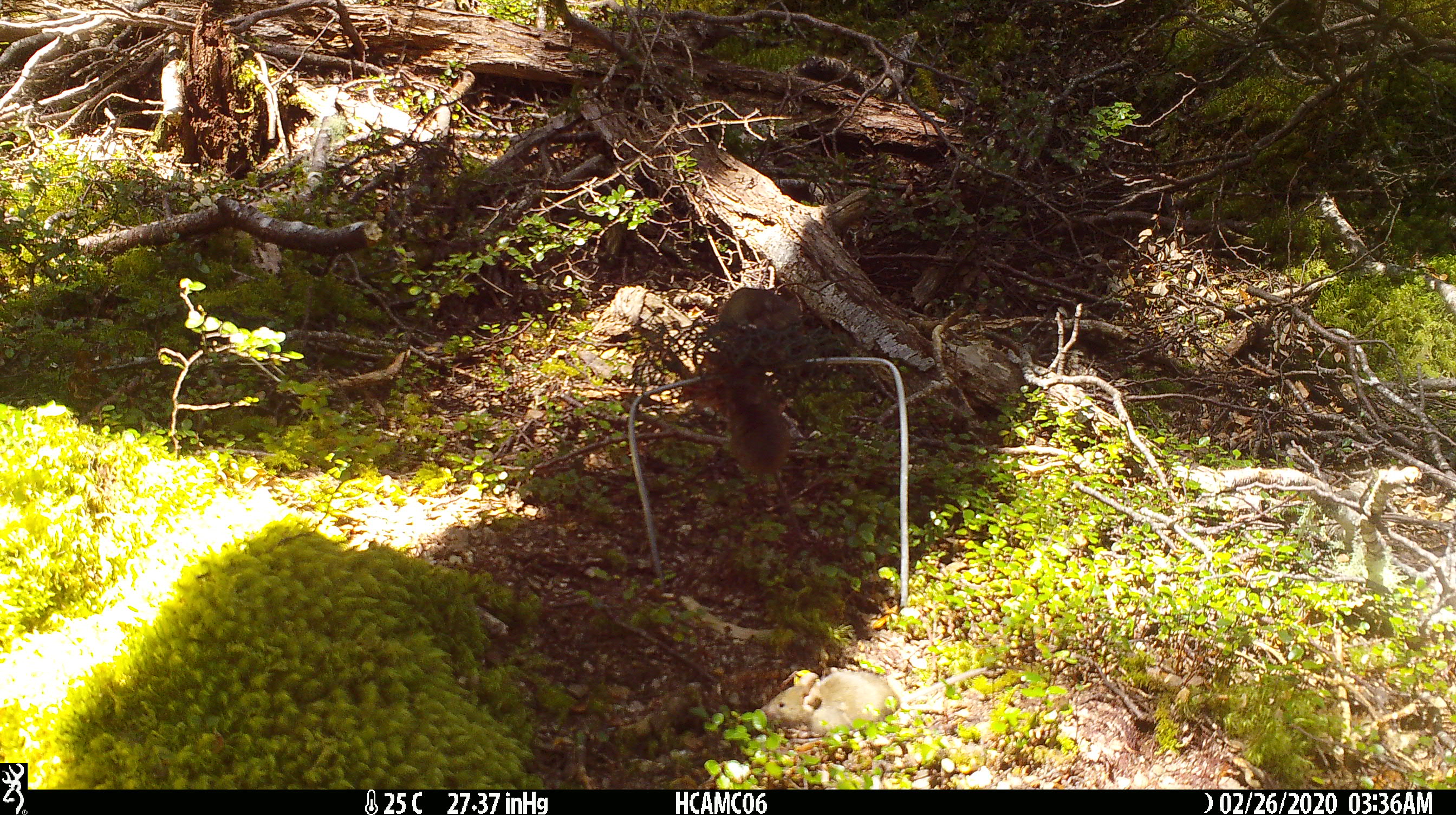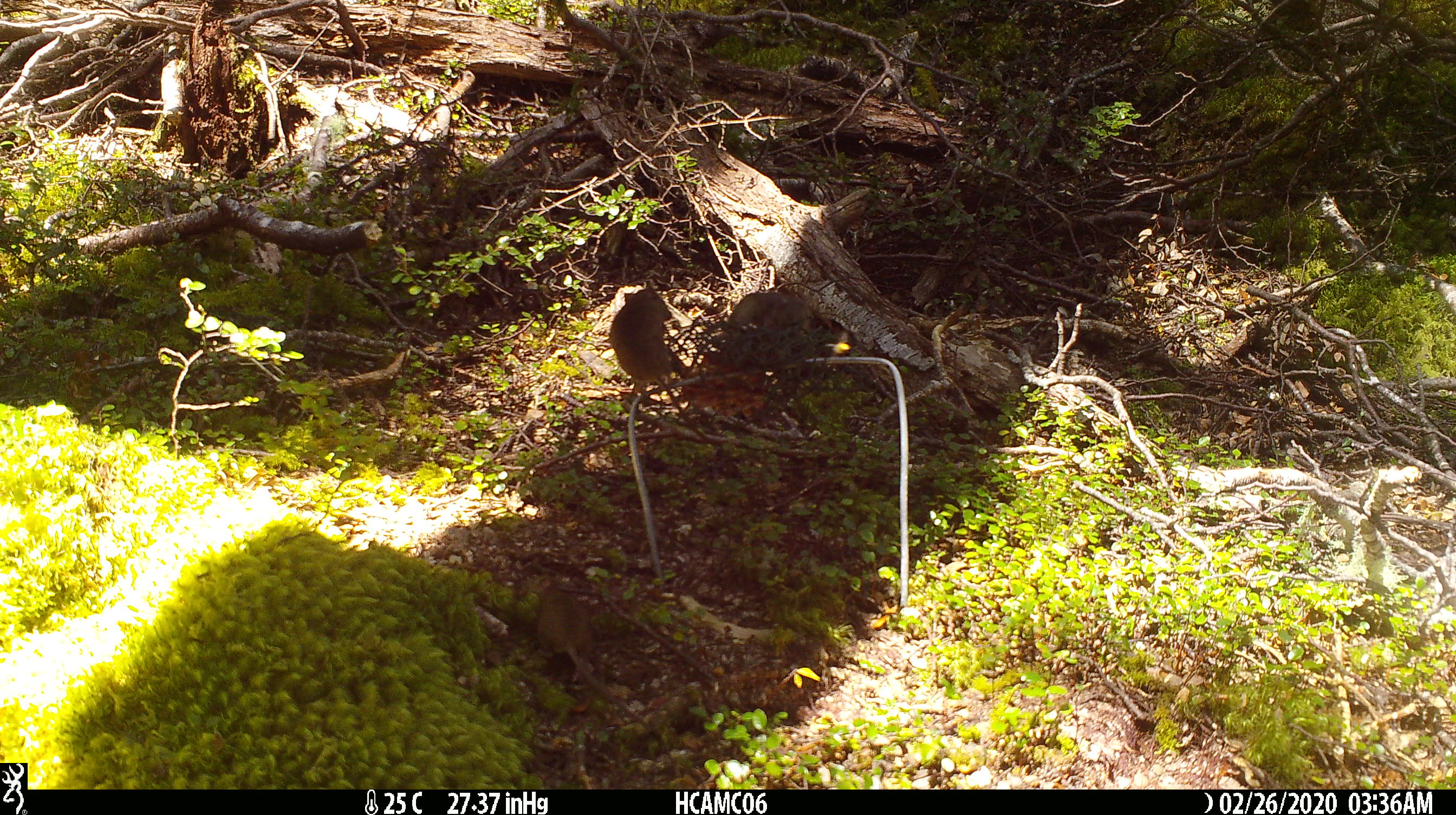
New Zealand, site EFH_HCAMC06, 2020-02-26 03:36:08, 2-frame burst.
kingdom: Animalia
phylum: Chordata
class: Mammalia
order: Rodentia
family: Muridae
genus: Mus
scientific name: Mus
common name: mouse